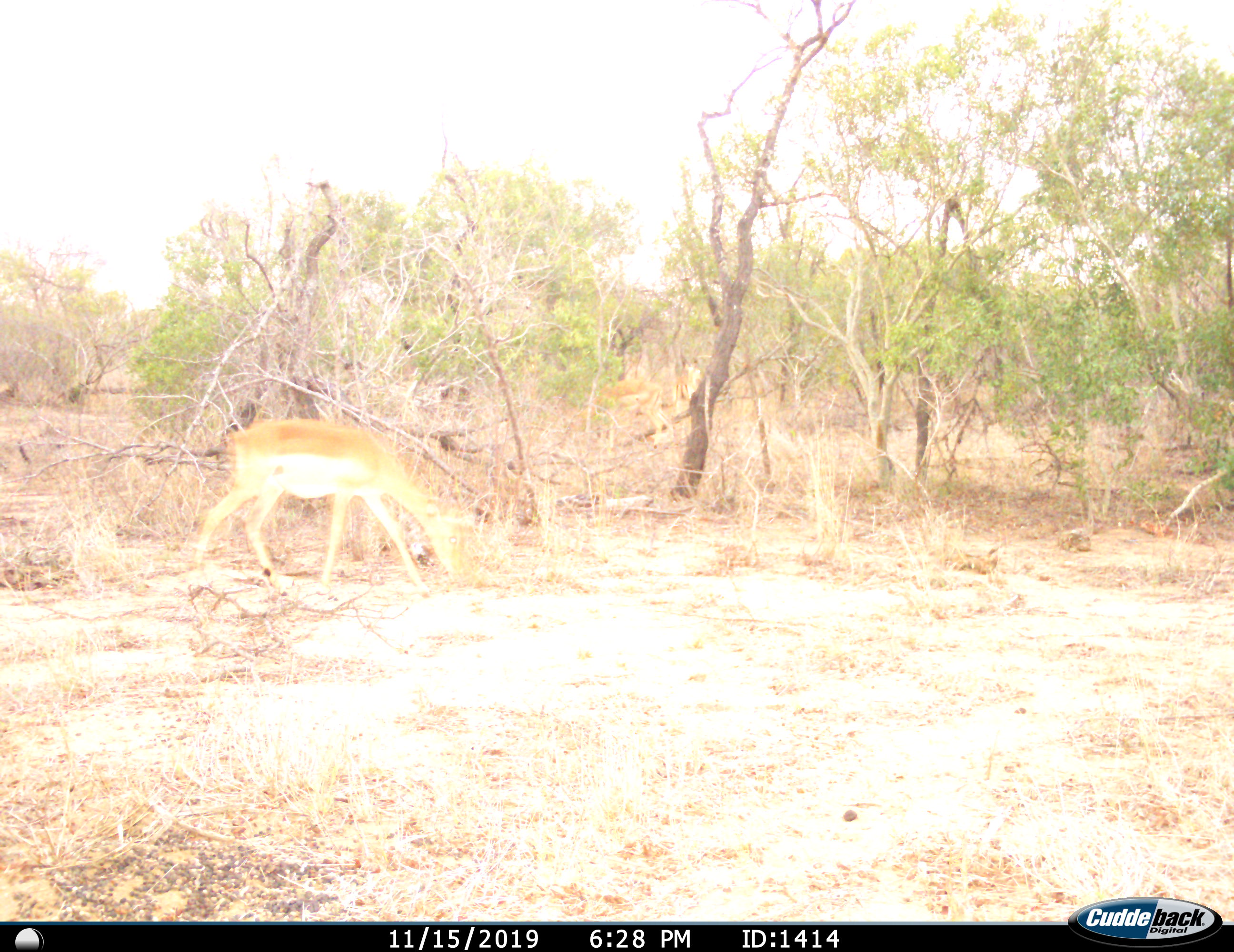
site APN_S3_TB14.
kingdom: Animalia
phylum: Chordata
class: Mammalia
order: Artiodactyla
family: Bovidae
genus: Aepyceros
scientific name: Aepyceros melampus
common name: impala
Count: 1.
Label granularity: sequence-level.